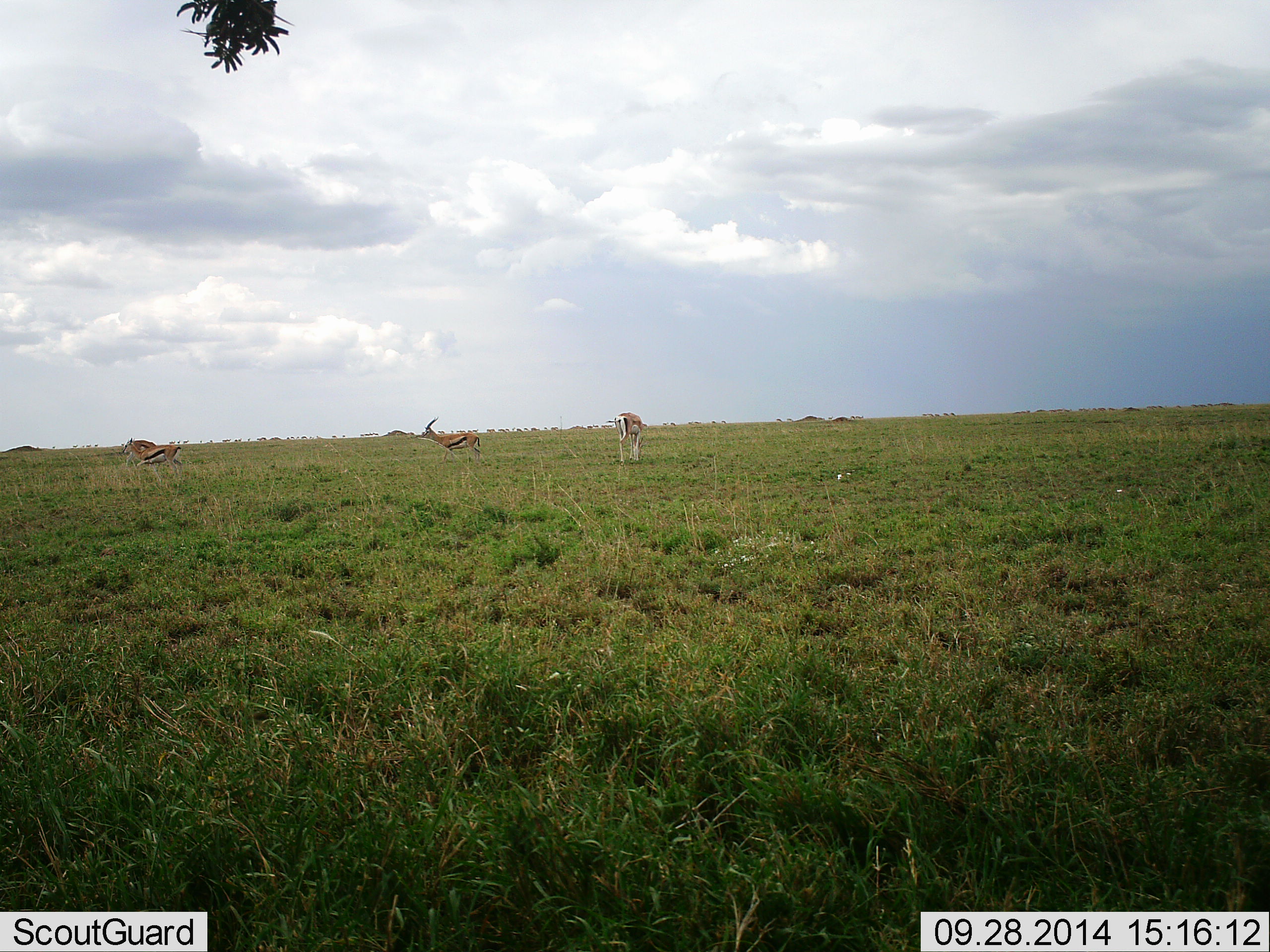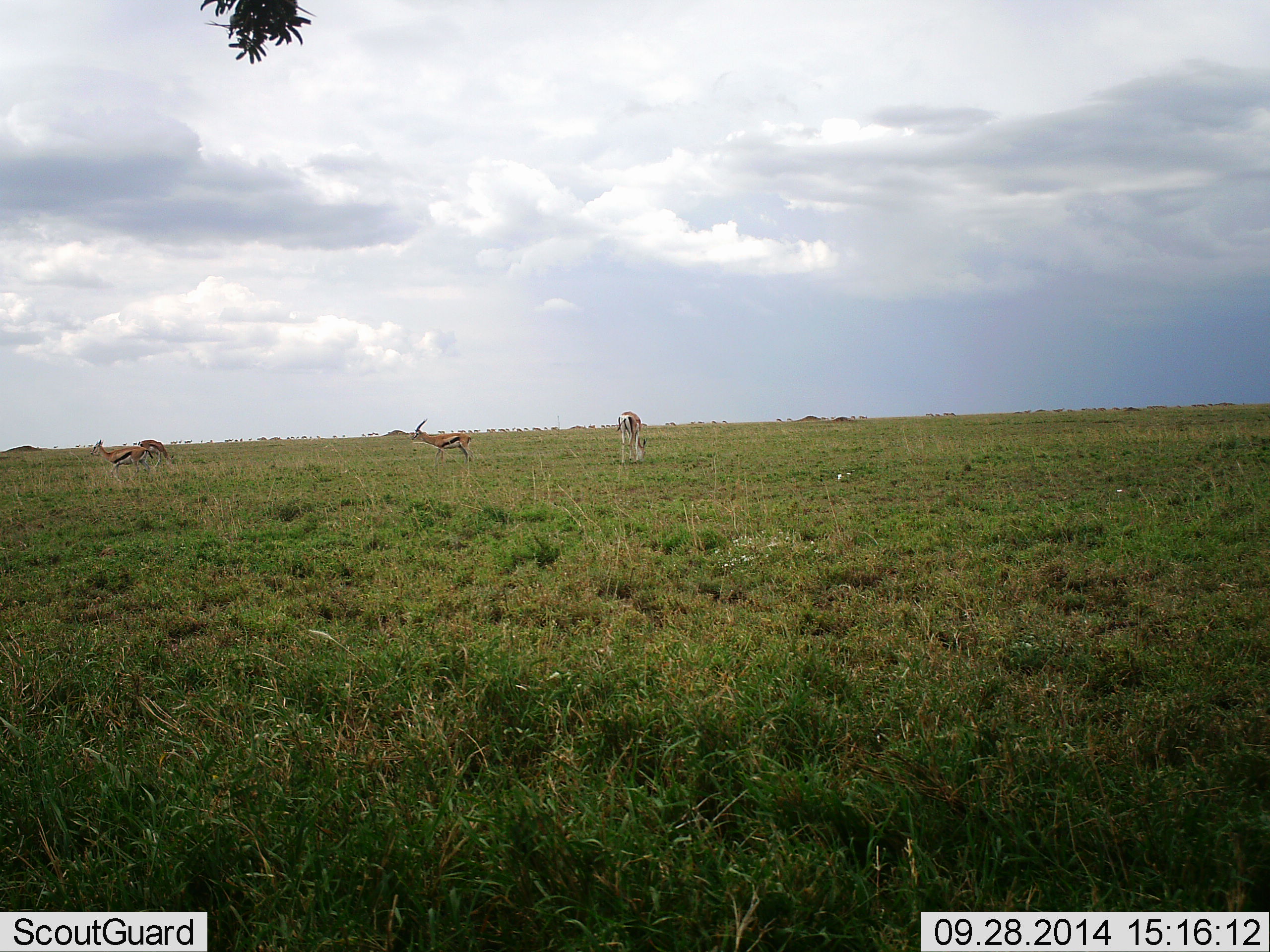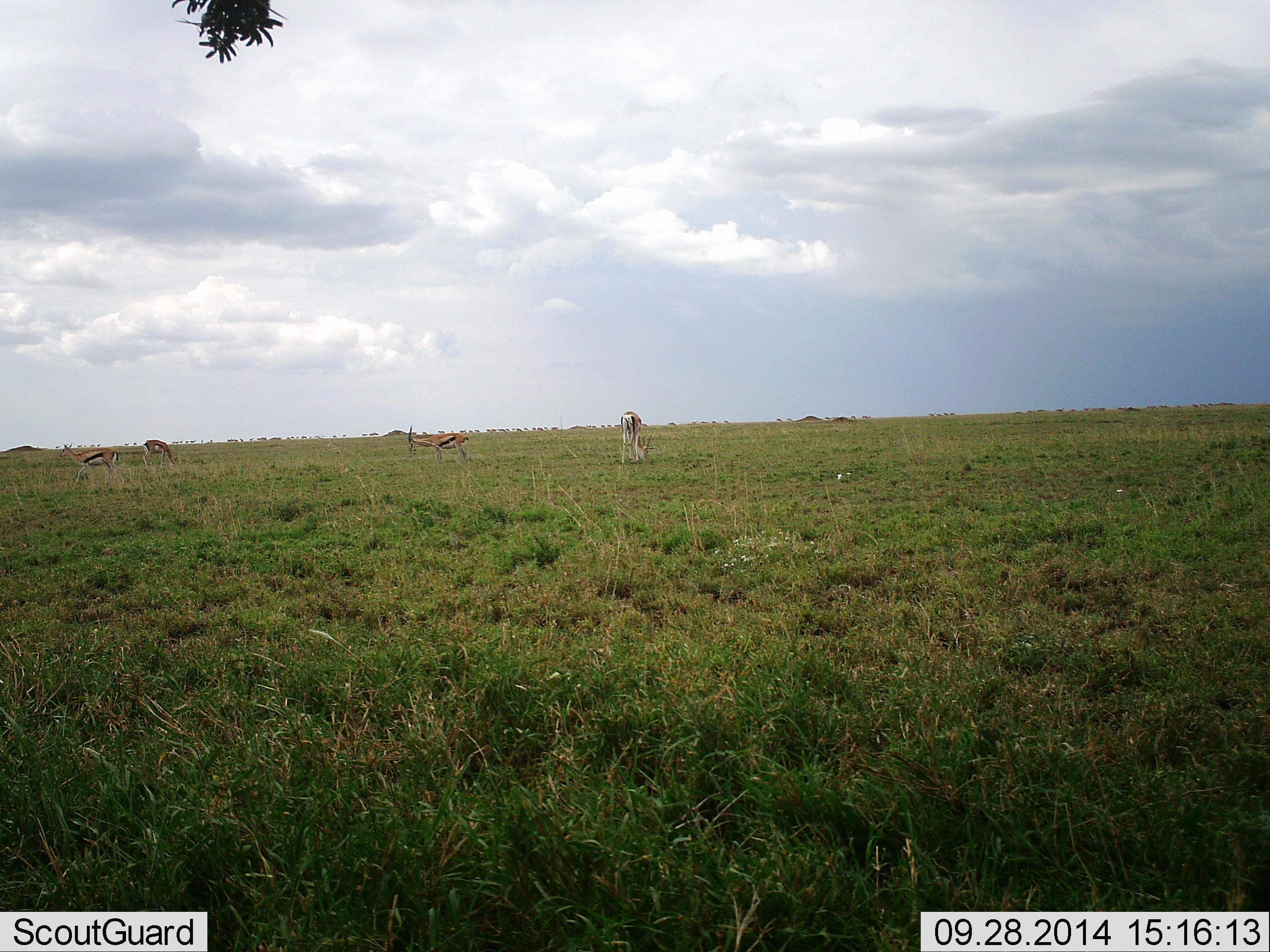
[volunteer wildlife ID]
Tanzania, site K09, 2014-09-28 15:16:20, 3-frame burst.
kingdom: Animalia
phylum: Chordata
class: Mammalia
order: Artiodactyla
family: Bovidae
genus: Eudorcas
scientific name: Eudorcas thomsonii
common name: thomson's gazelle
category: gazellethomsons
Gazellethomsons (thomson's gazelle) (Eudorcas thomsonii), count 4. Behavior (volunteer vote fractions): standing 31%, resting 0%, moving 77%, interacting 0%. Young present (vote fraction): 0%. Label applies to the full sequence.